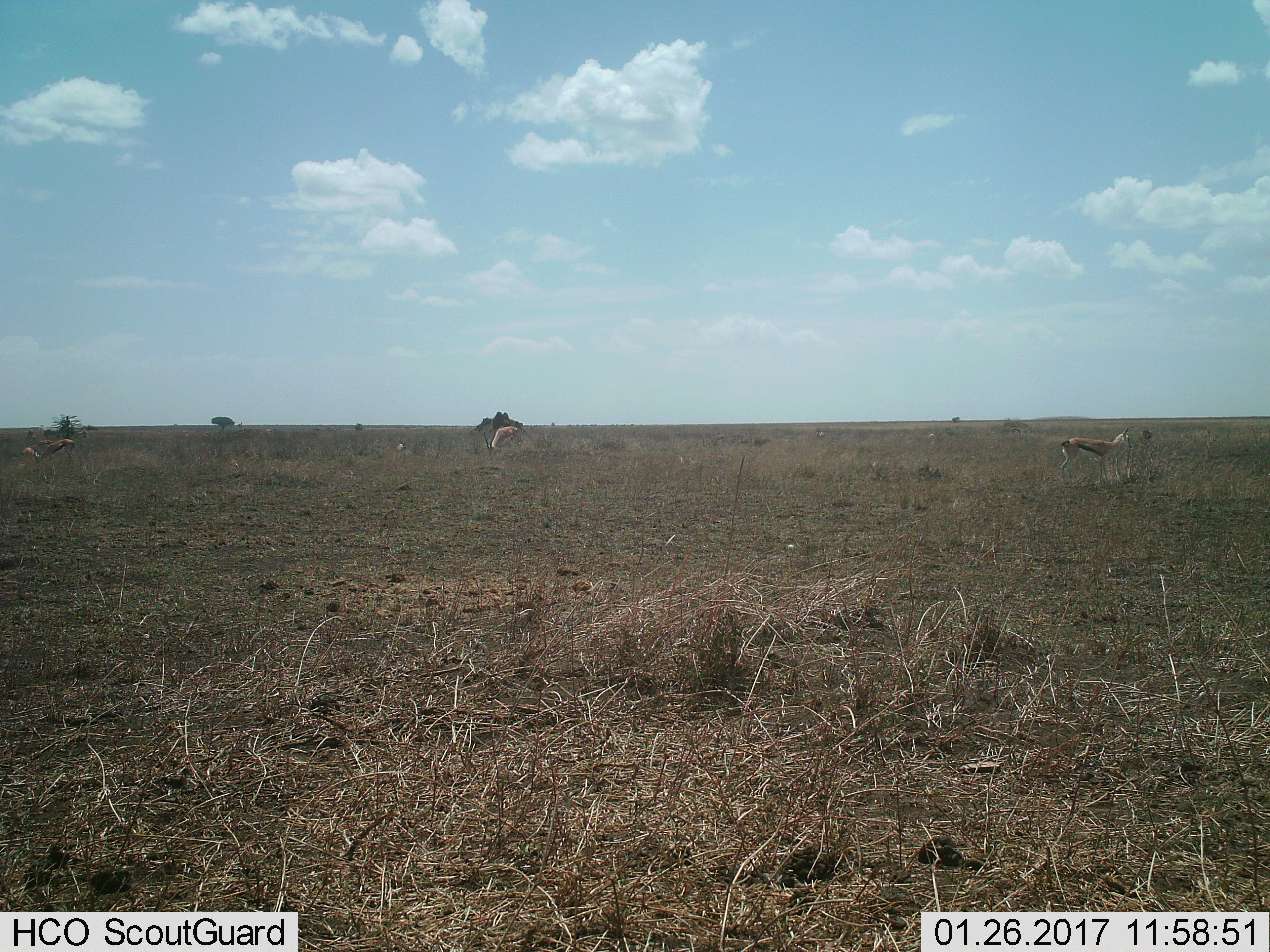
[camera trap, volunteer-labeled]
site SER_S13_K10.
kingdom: Animalia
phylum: Chordata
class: Mammalia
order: Artiodactyla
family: Bovidae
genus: Eudorcas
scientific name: Eudorcas thomsonii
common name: thomson's gazelle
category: gazellethomsons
Gazellethomsons (thomson's gazelle) (Eudorcas thomsonii), count 3. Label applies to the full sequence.